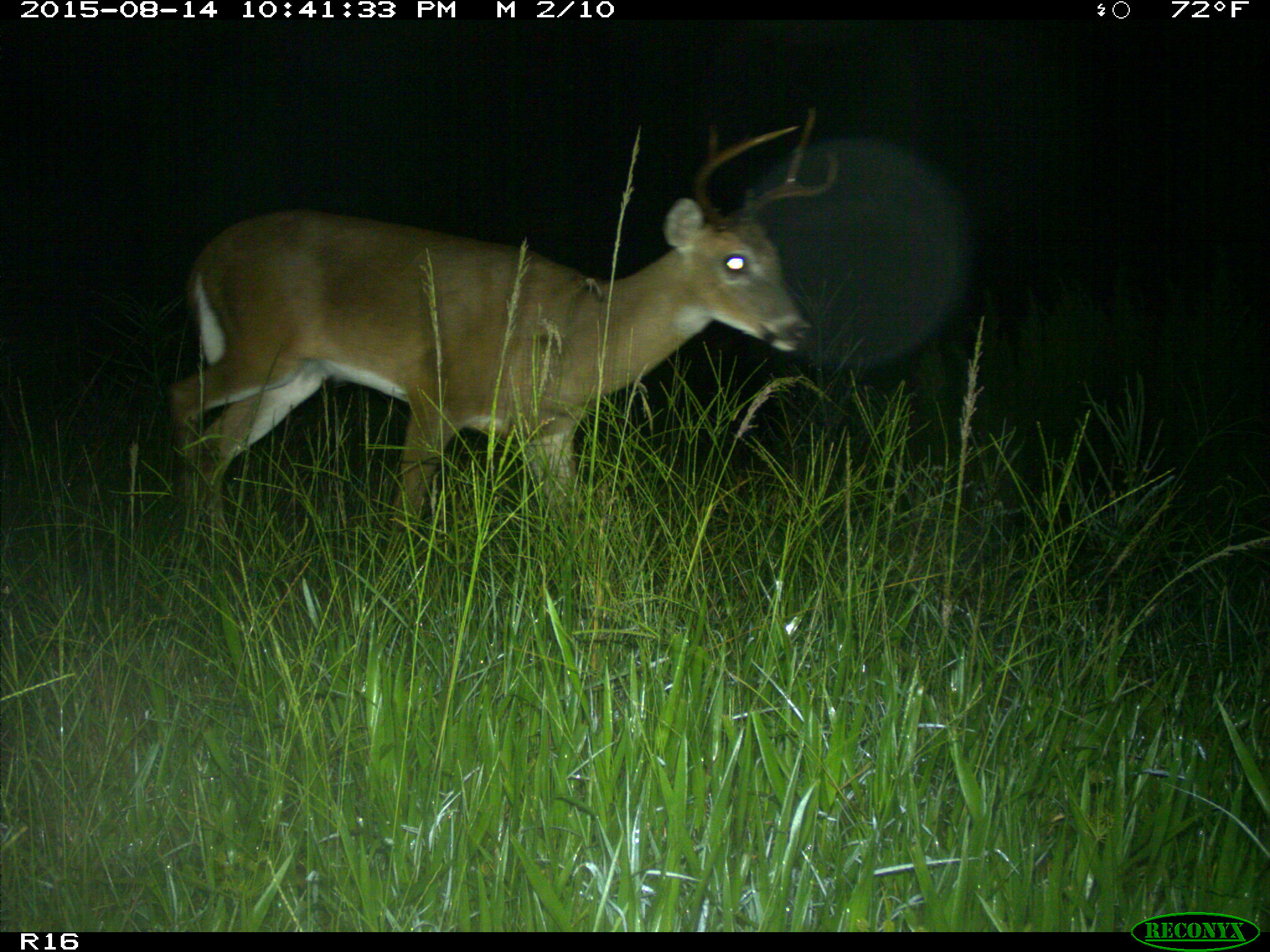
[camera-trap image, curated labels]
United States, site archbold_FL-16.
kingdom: Animalia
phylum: Chordata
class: Mammalia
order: Artiodactyla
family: Cervidae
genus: Odocoileus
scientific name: Odocoileus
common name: deer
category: unidentified deer